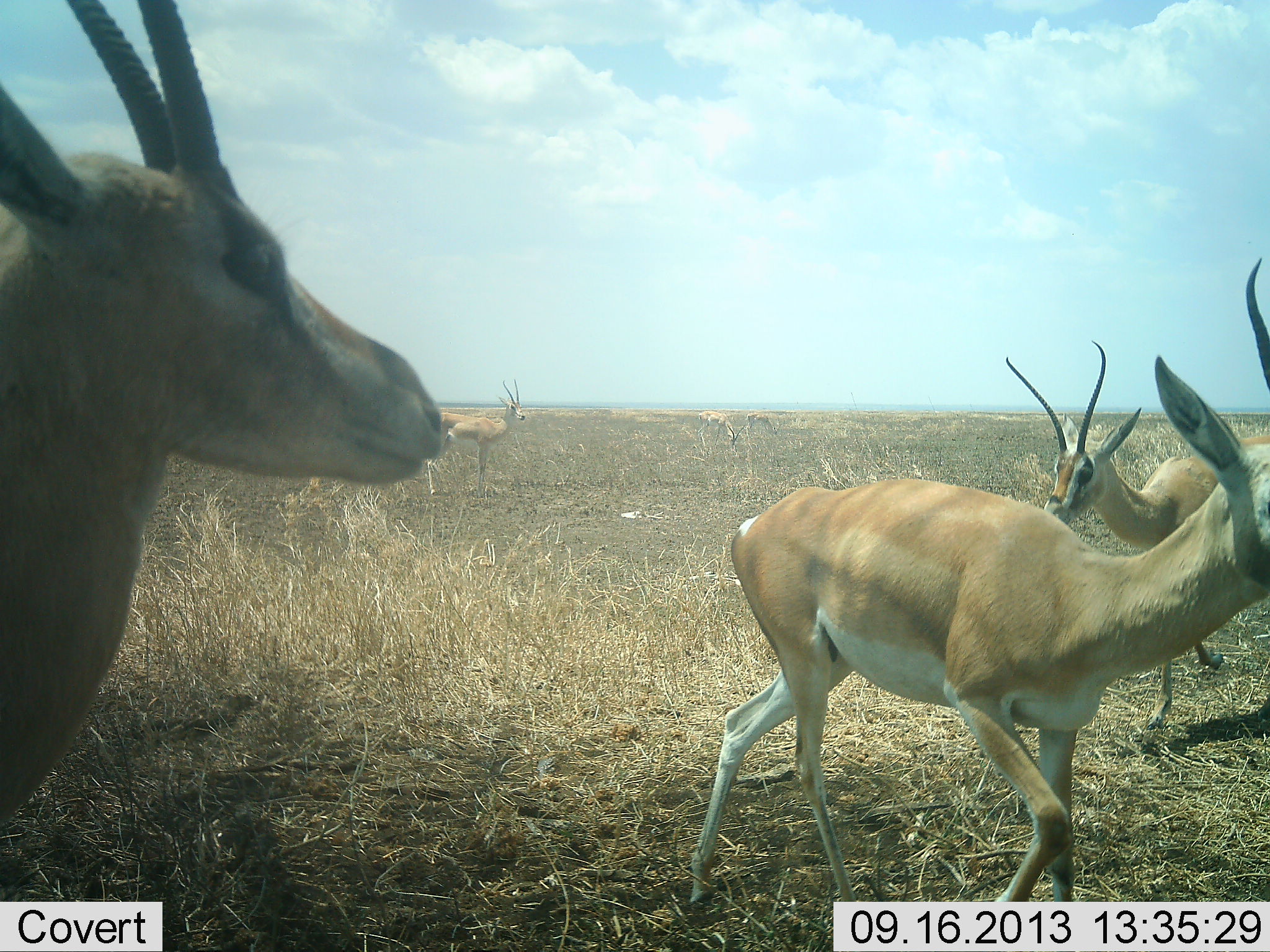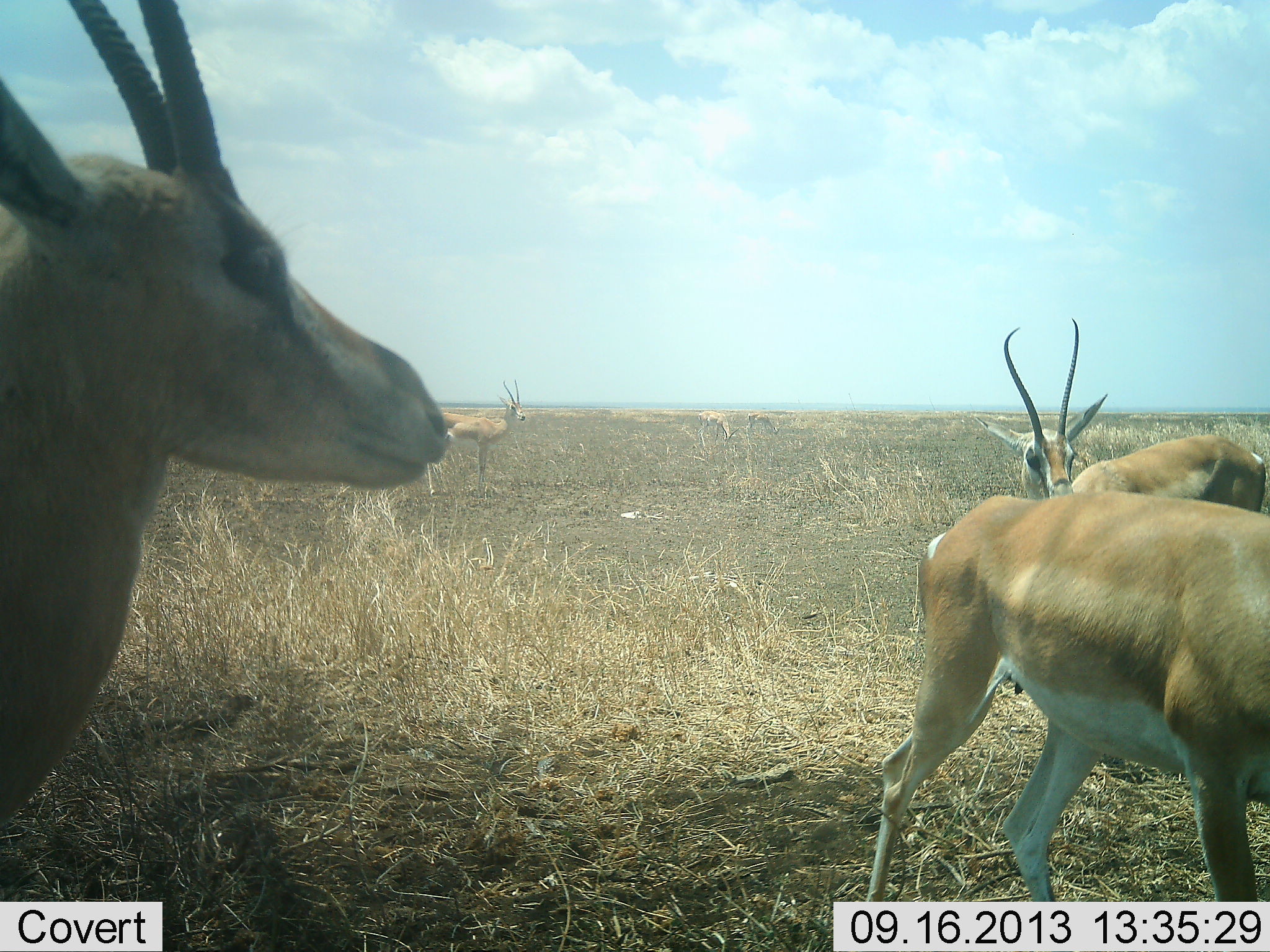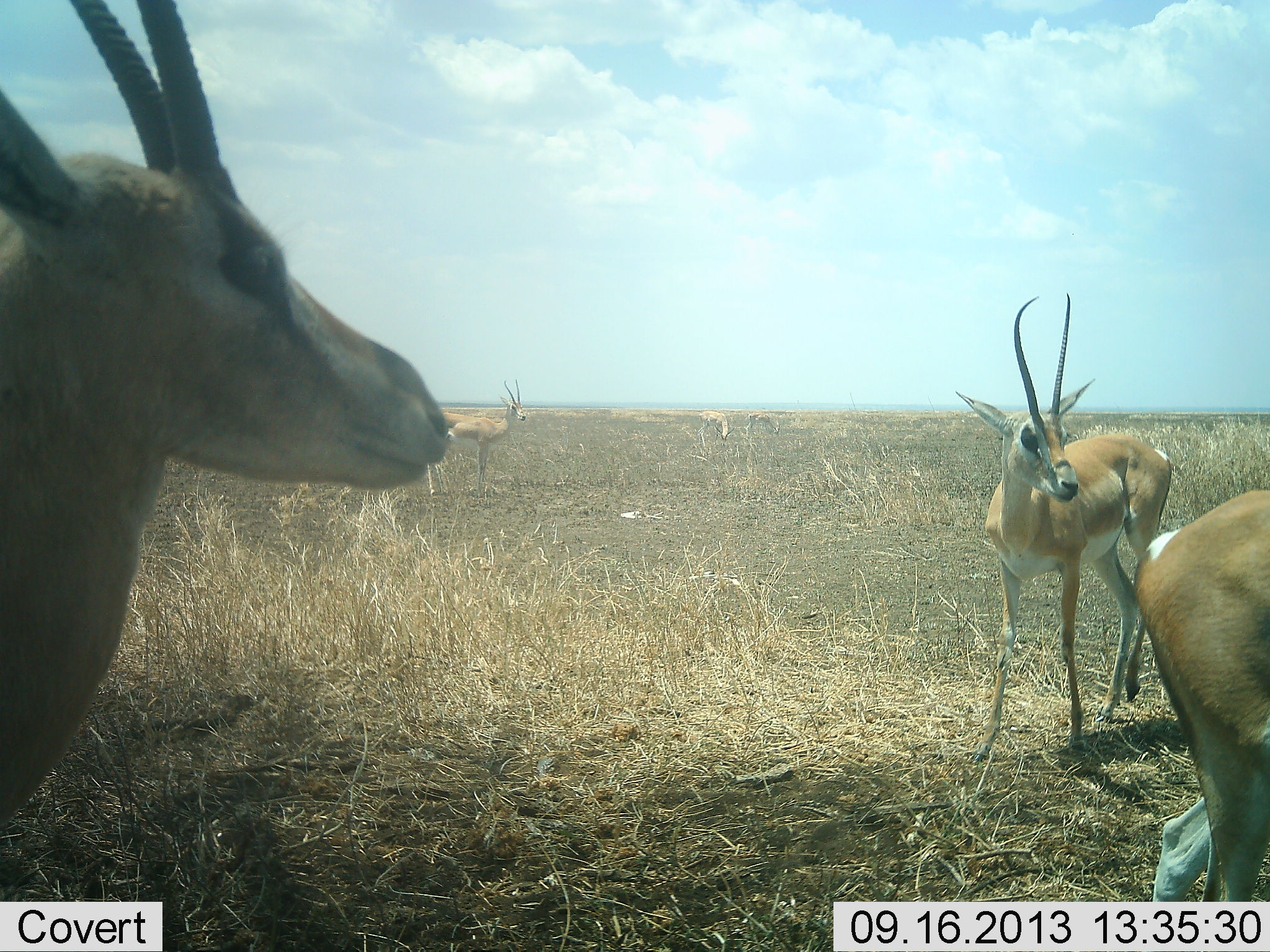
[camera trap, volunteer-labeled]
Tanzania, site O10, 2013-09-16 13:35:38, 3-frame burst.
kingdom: Animalia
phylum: Chordata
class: Mammalia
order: Artiodactyla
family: Bovidae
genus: Nanger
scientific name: Nanger granti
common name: grant's gazelle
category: gazellegrants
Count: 4.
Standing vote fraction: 80%.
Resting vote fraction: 0%.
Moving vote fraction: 67%.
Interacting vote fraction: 17%.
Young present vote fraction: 0%.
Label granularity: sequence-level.